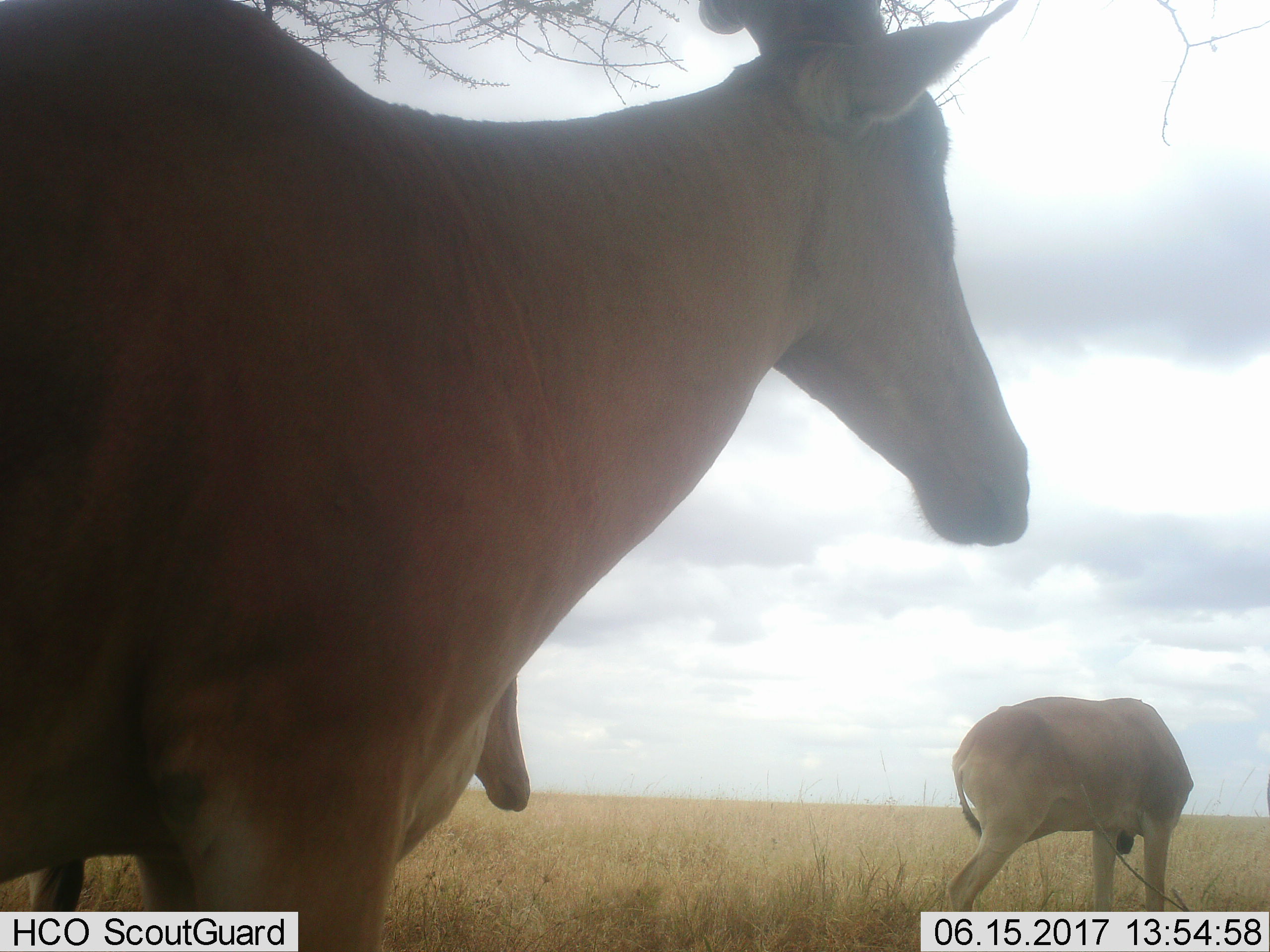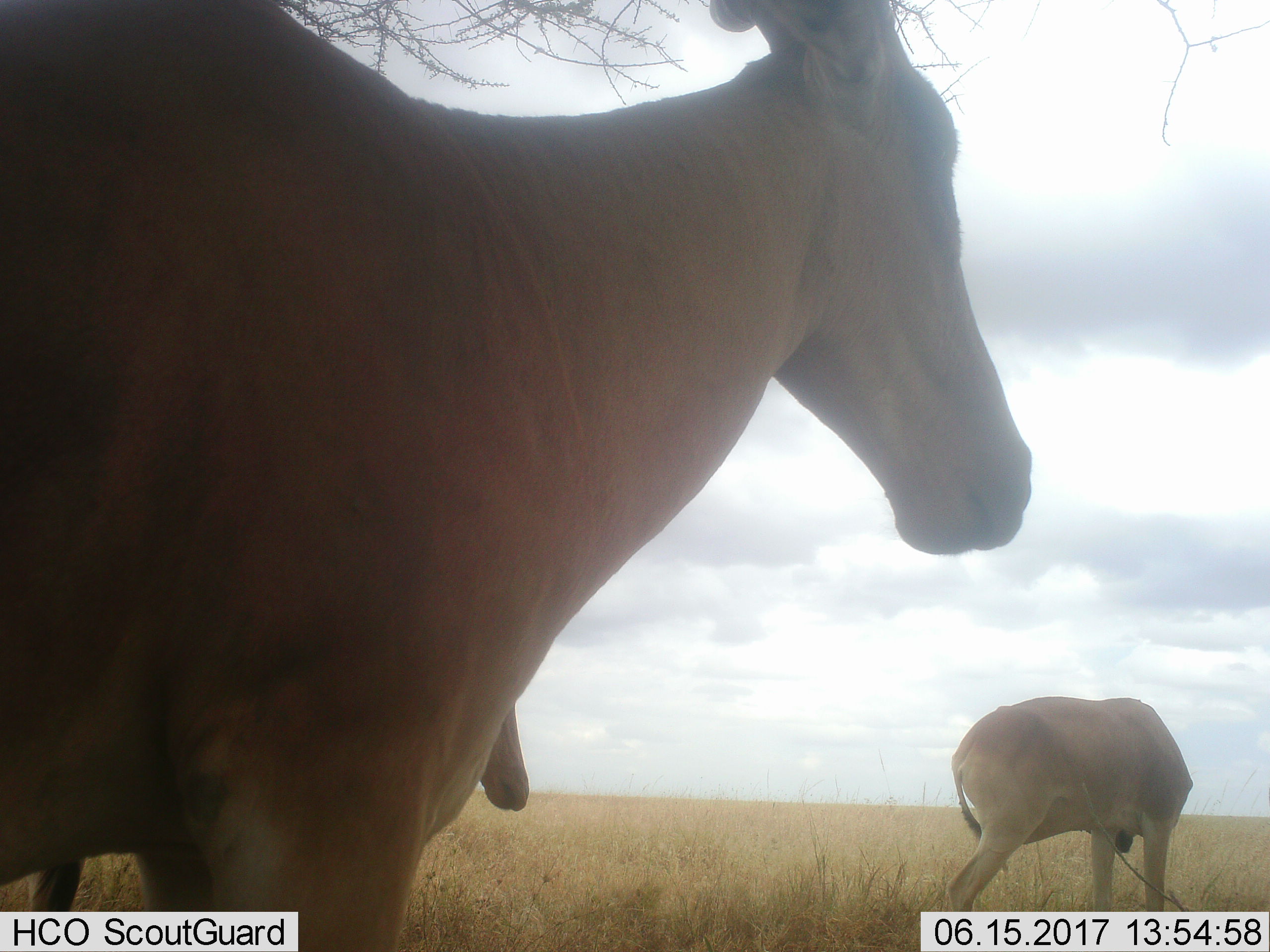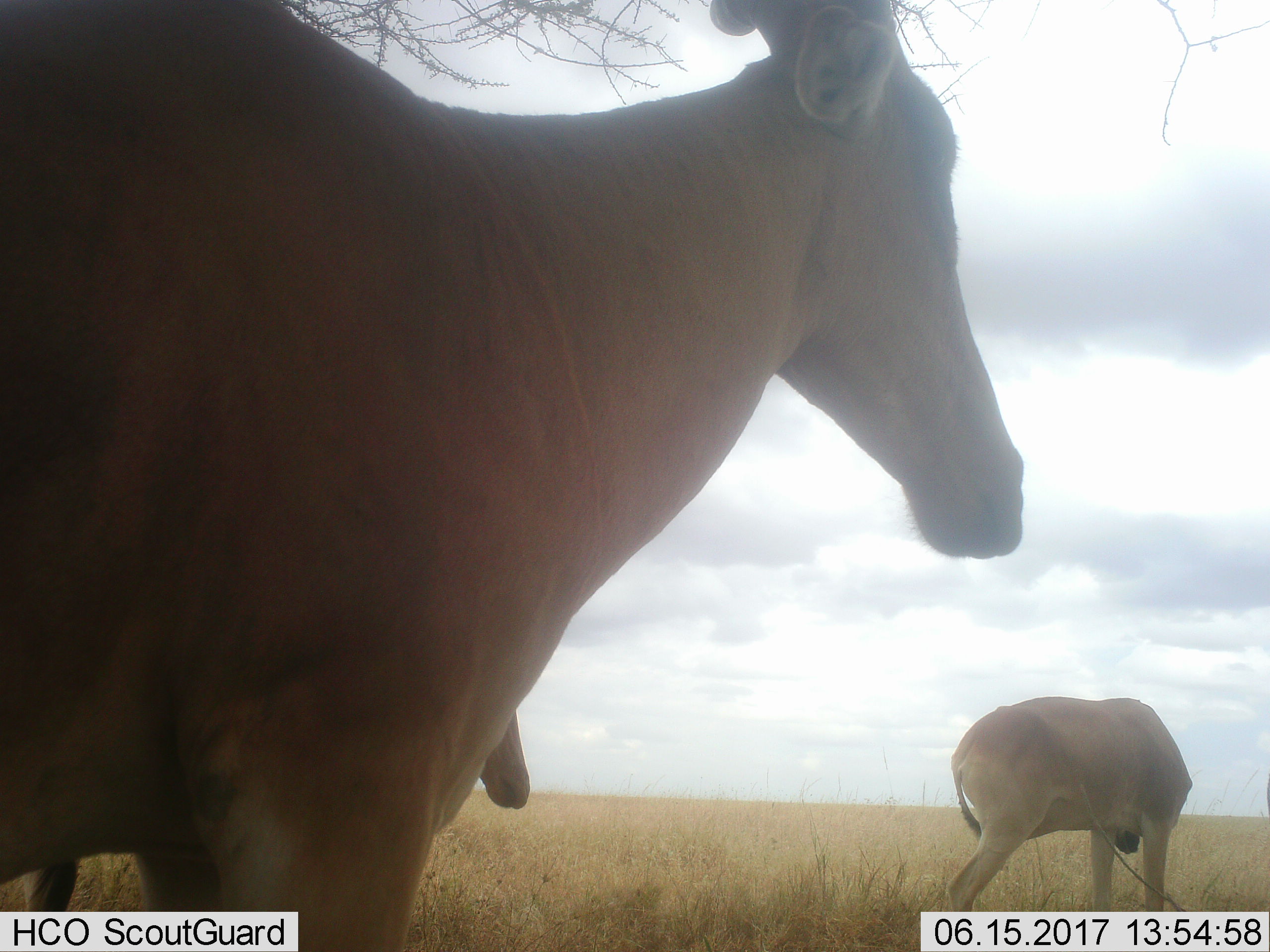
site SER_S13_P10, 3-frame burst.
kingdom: Animalia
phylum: Chordata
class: Mammalia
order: Artiodactyla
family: Bovidae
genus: Alcelaphus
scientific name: Alcelaphus buselaphus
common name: hartebeest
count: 3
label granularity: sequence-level